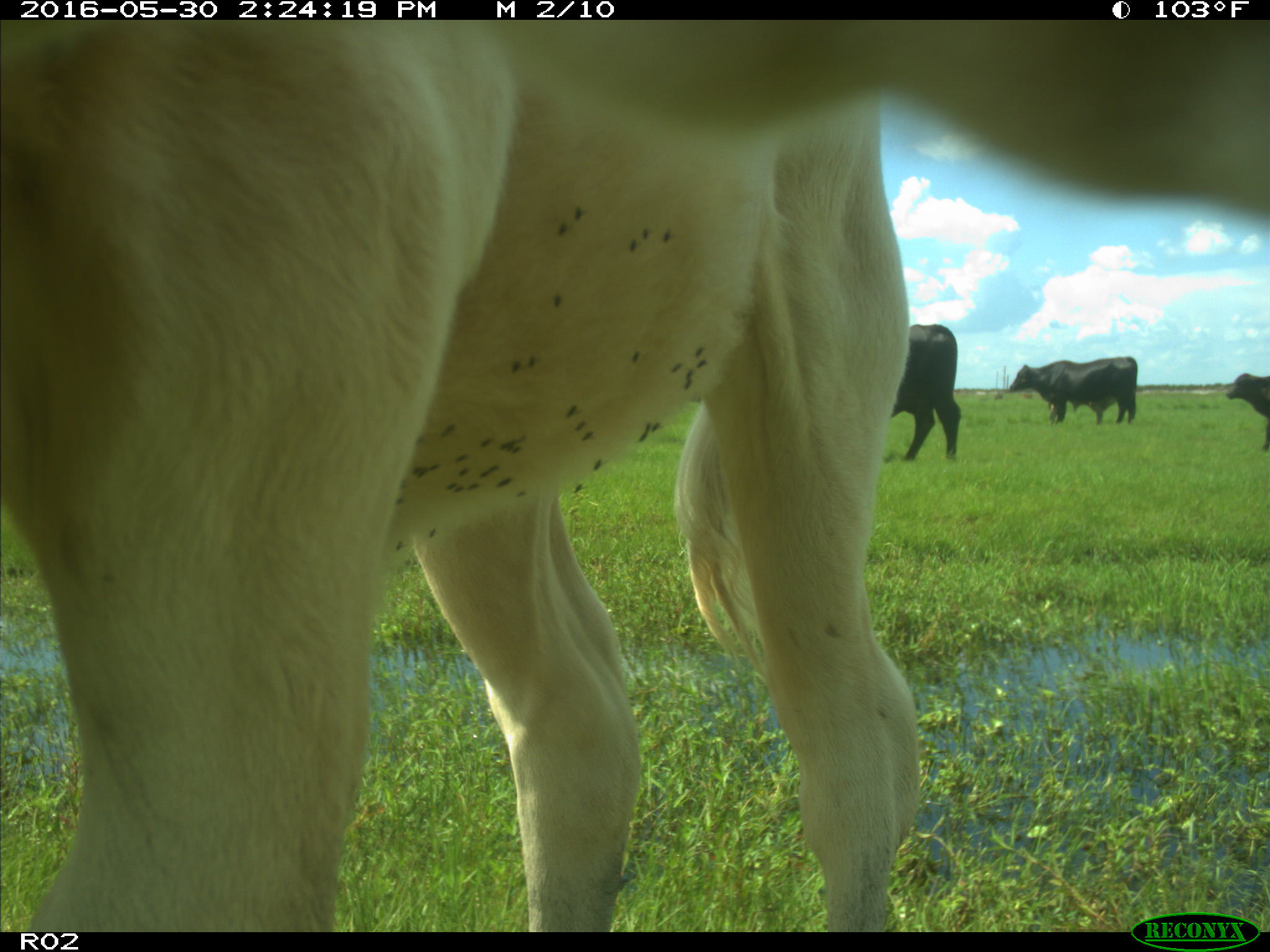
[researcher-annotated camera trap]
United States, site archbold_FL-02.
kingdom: Animalia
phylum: Chordata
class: Mammalia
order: Artiodactyla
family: Bovidae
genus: Bos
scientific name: Bos taurus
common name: domestic cow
Bos taurus (domestic cow).